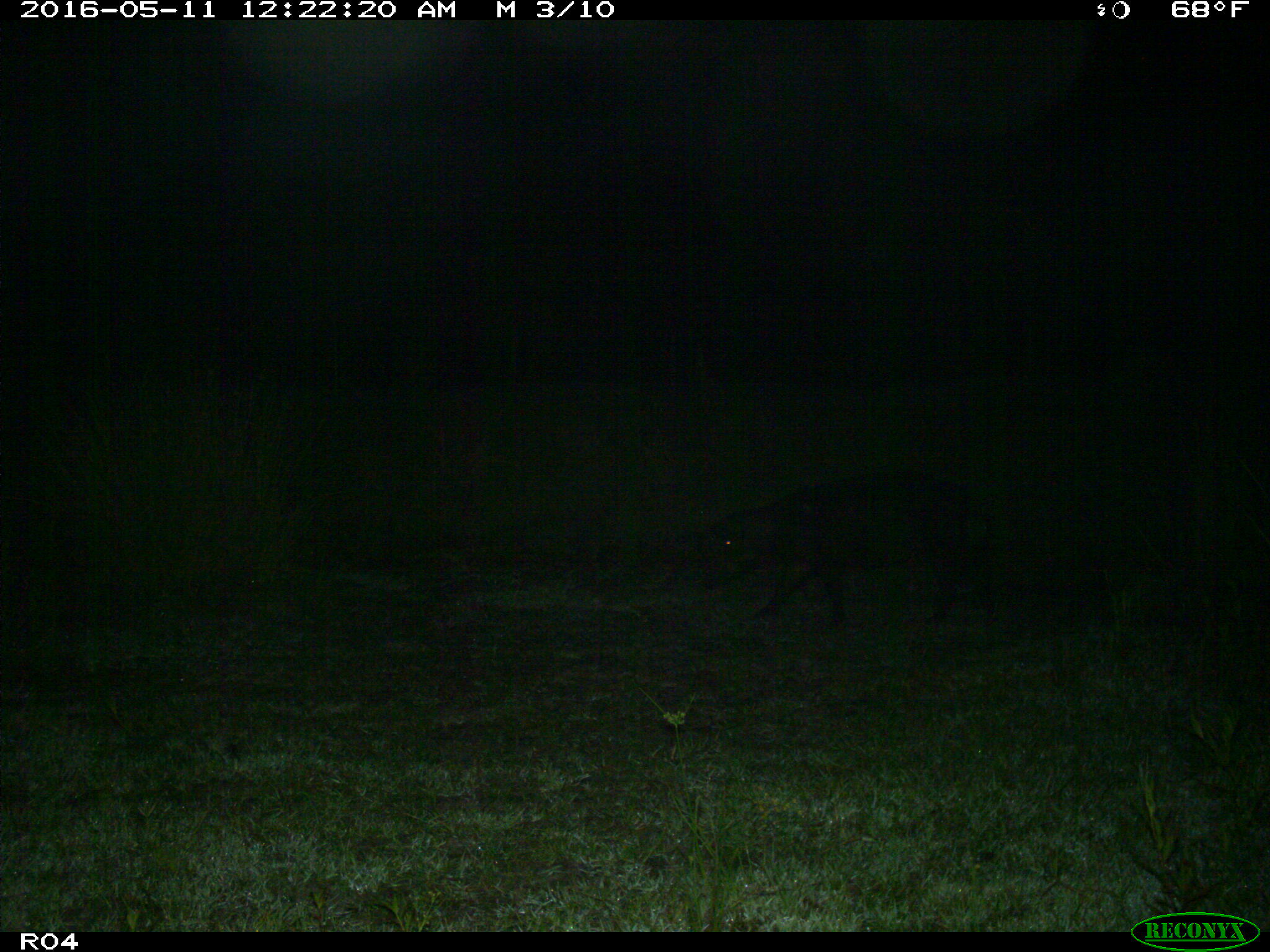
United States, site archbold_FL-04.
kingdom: Animalia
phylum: Chordata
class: Mammalia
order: Artiodactyla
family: Suidae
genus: Sus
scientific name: Sus scrofa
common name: wild boar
Sus scrofa (wild boar).